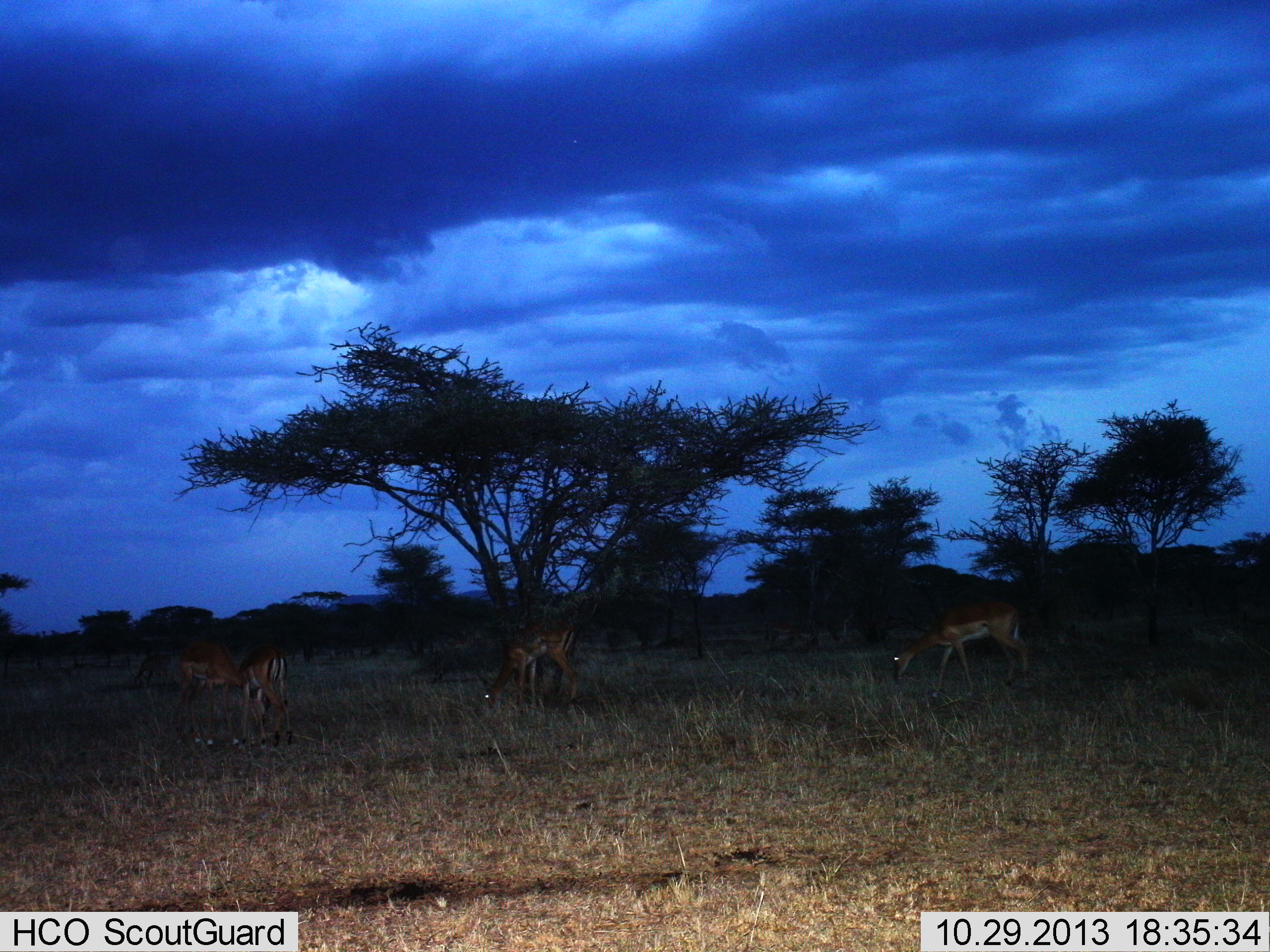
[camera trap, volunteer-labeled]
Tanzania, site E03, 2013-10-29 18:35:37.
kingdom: Animalia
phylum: Chordata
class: Mammalia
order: Artiodactyla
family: Bovidae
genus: Aepyceros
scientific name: Aepyceros melampus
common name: impala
Impala (Aepyceros melampus), count 4. Behavior (volunteer vote fractions): standing 20%, resting 0%, moving 10%, interacting 0%. Young present (vote fraction): 0%. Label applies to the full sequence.